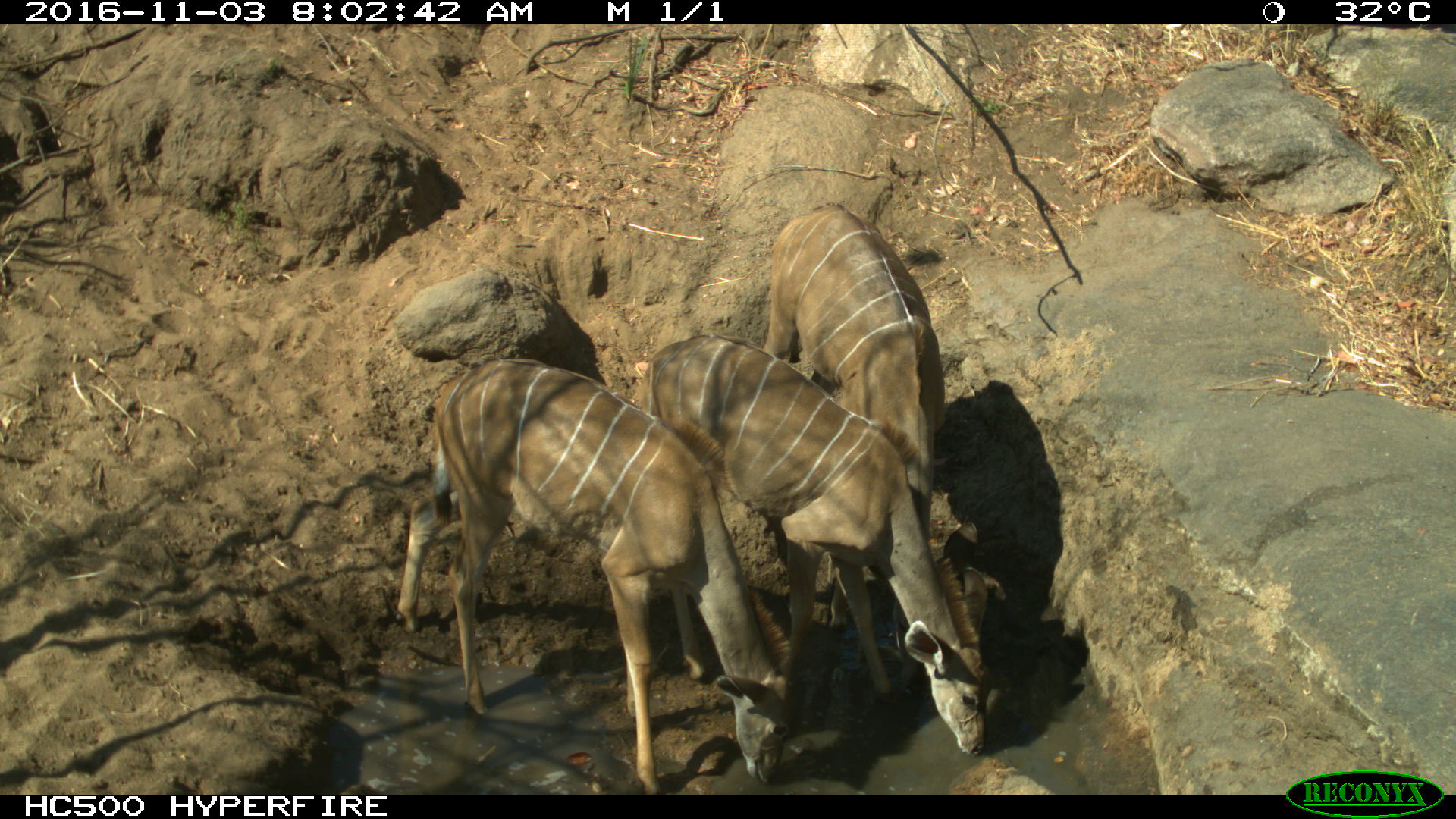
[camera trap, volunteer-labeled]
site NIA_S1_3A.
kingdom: Animalia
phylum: Chordata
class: Mammalia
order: Artiodactyla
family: Bovidae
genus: Tragelaphus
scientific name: Tragelaphus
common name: kudu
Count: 3.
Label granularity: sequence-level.